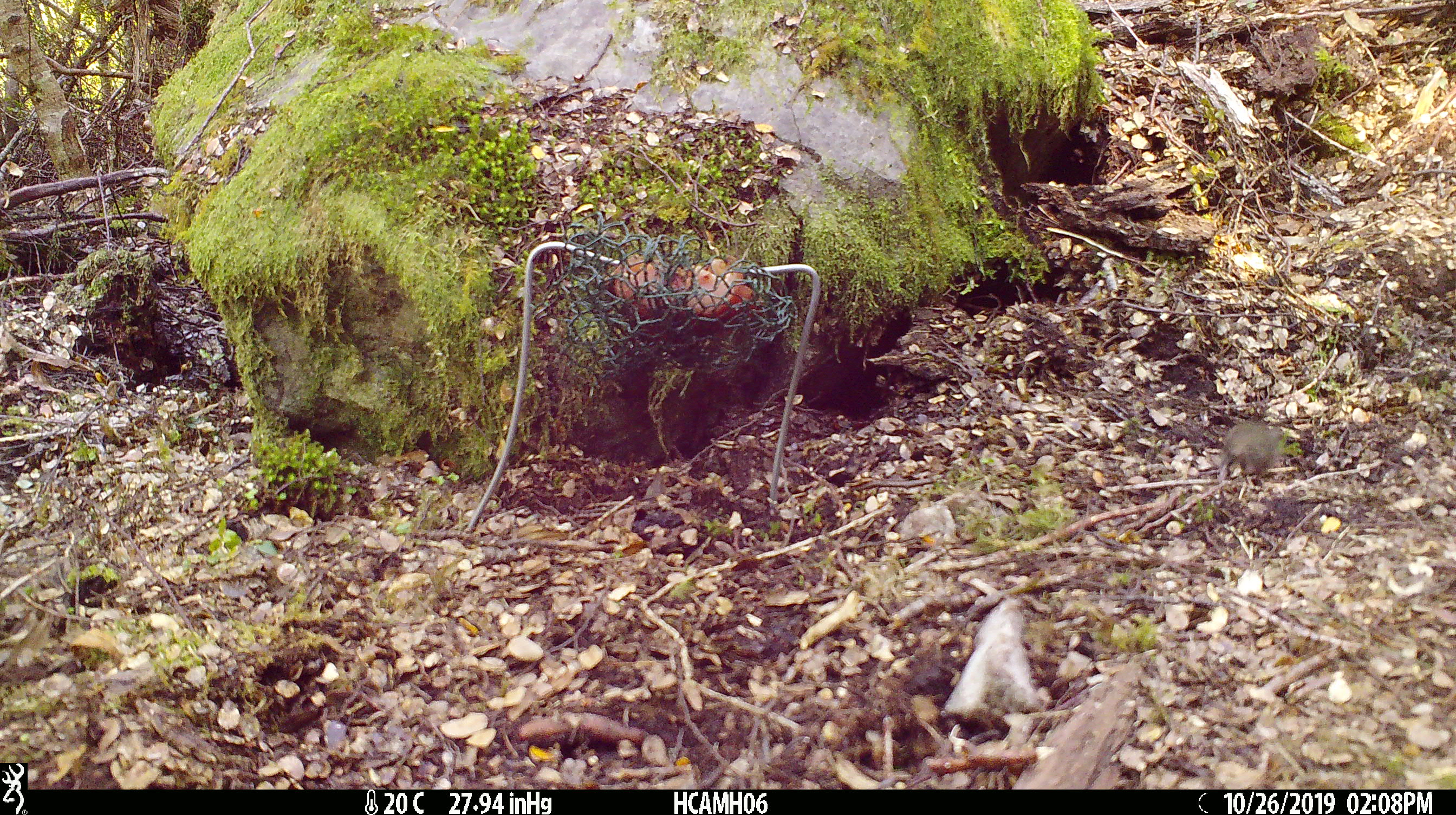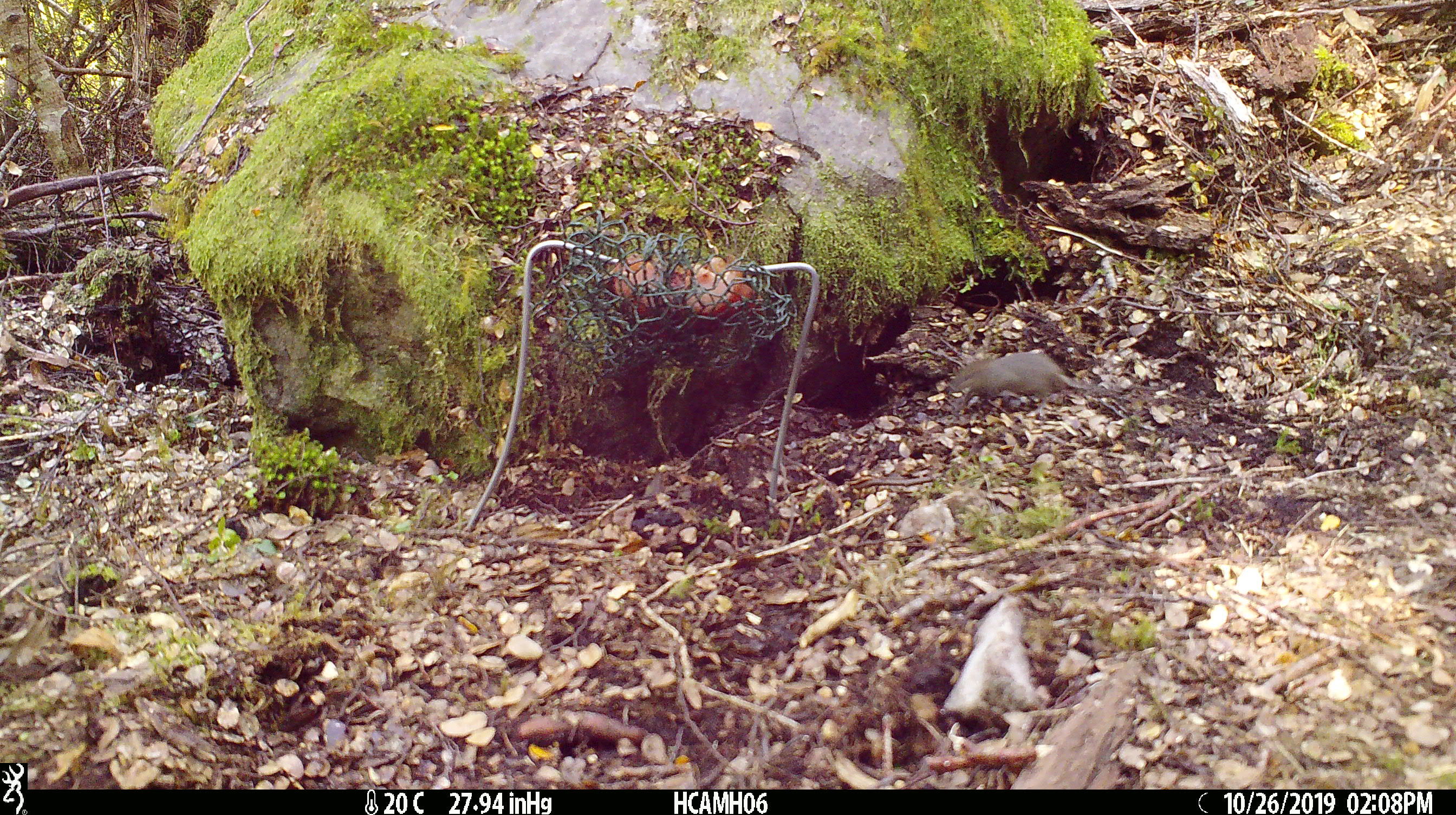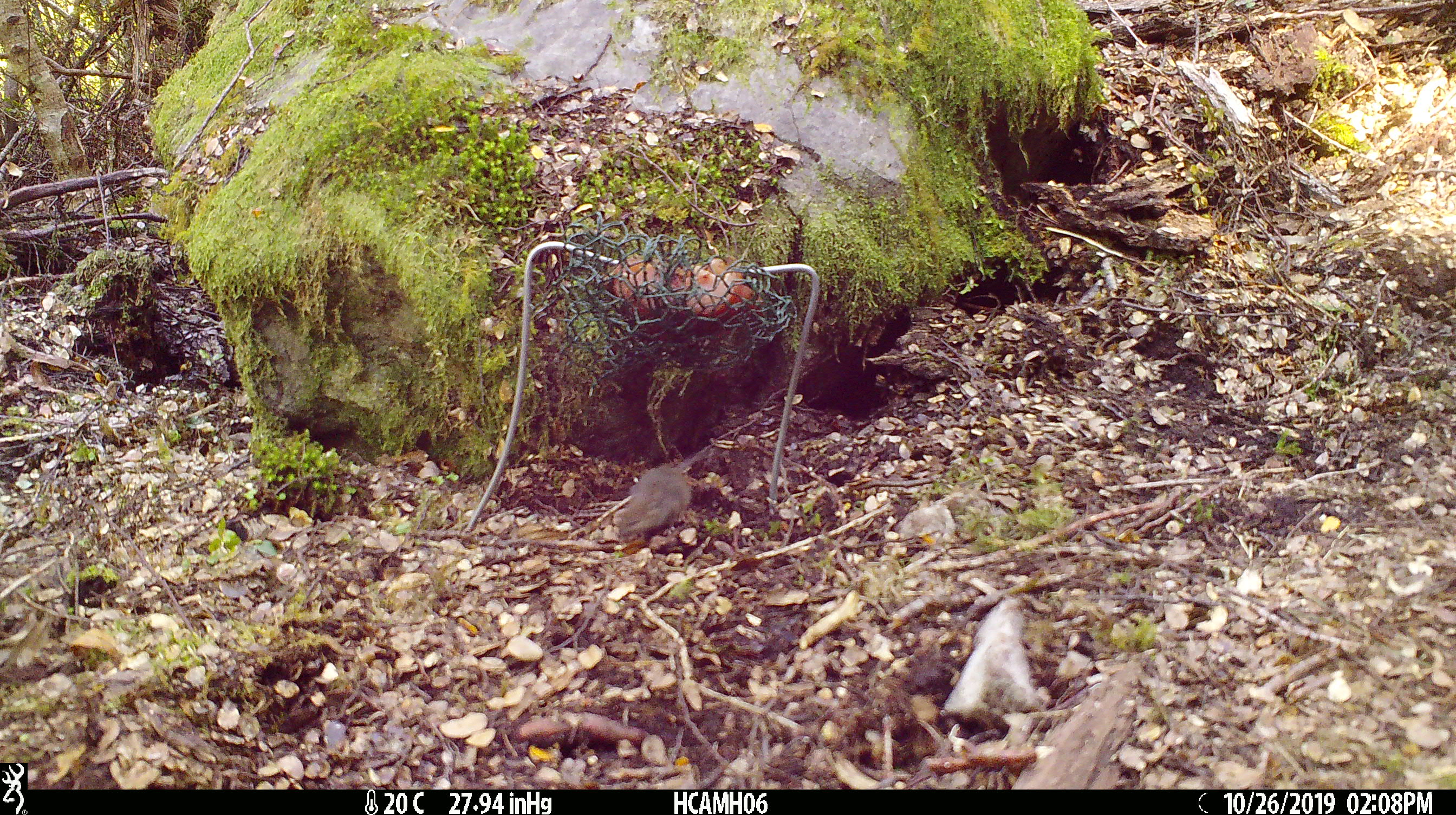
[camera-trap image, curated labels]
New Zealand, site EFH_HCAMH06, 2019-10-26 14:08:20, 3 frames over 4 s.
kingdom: Animalia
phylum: Chordata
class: Mammalia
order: Rodentia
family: Muridae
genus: Mus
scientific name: Mus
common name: mouse